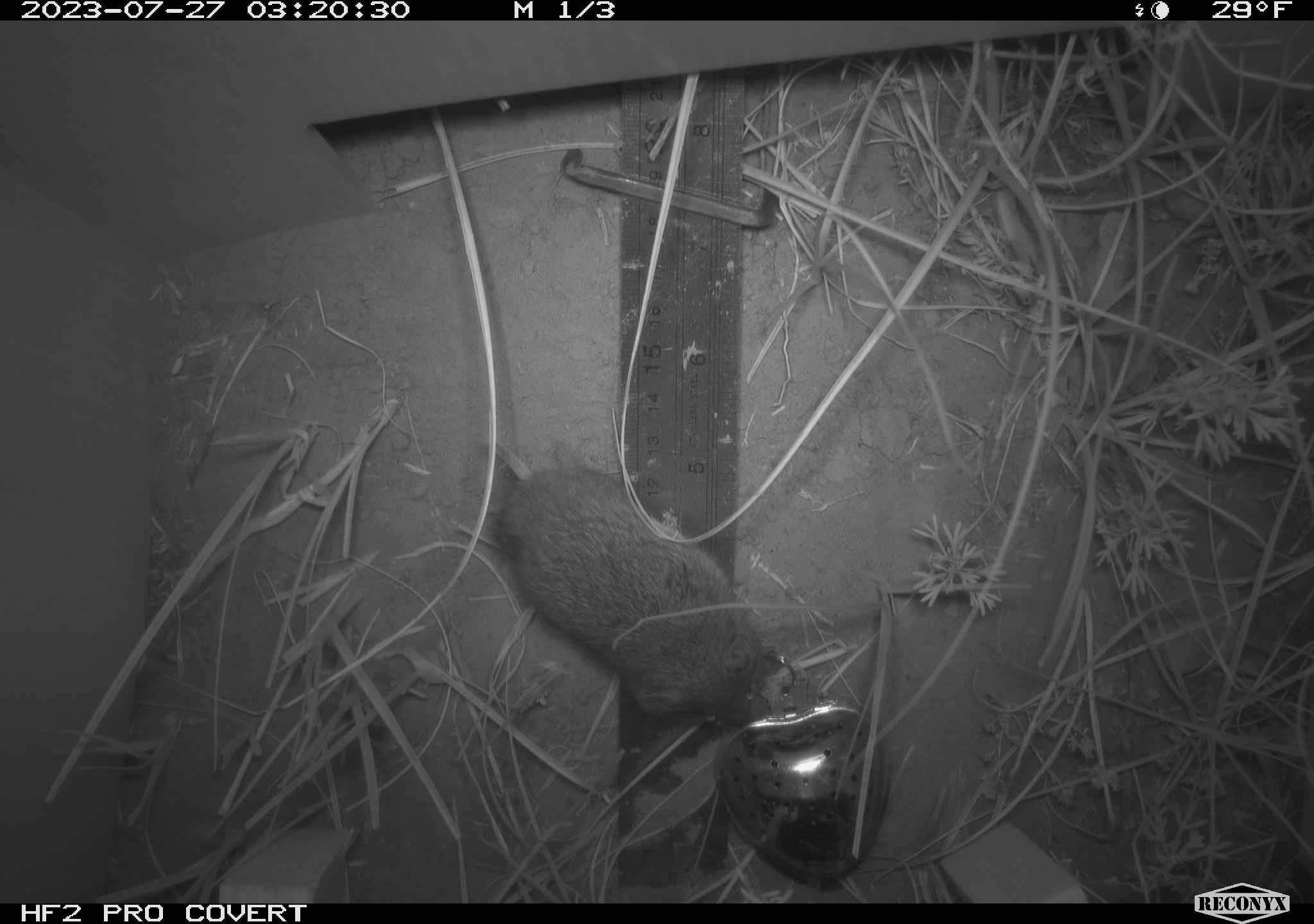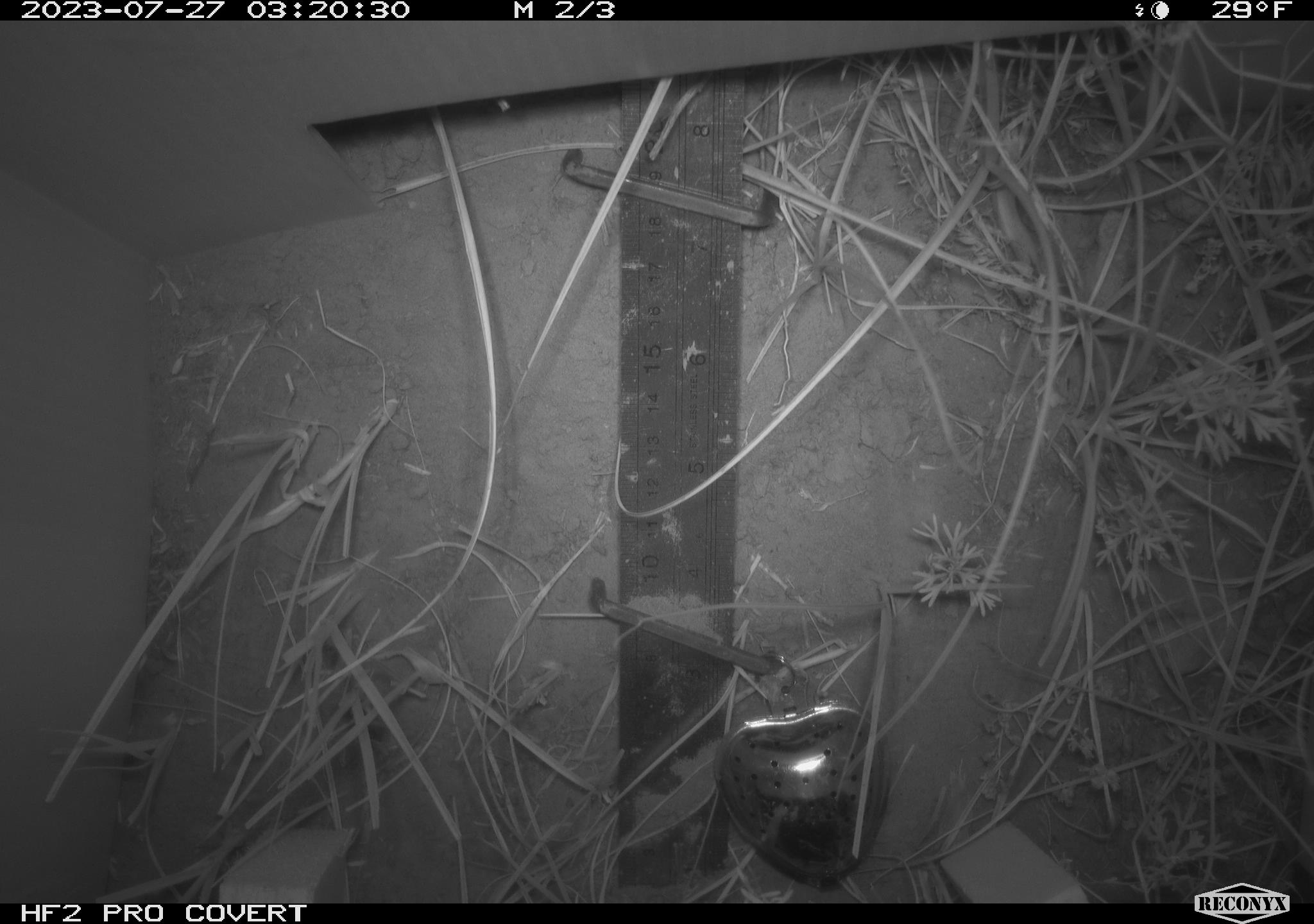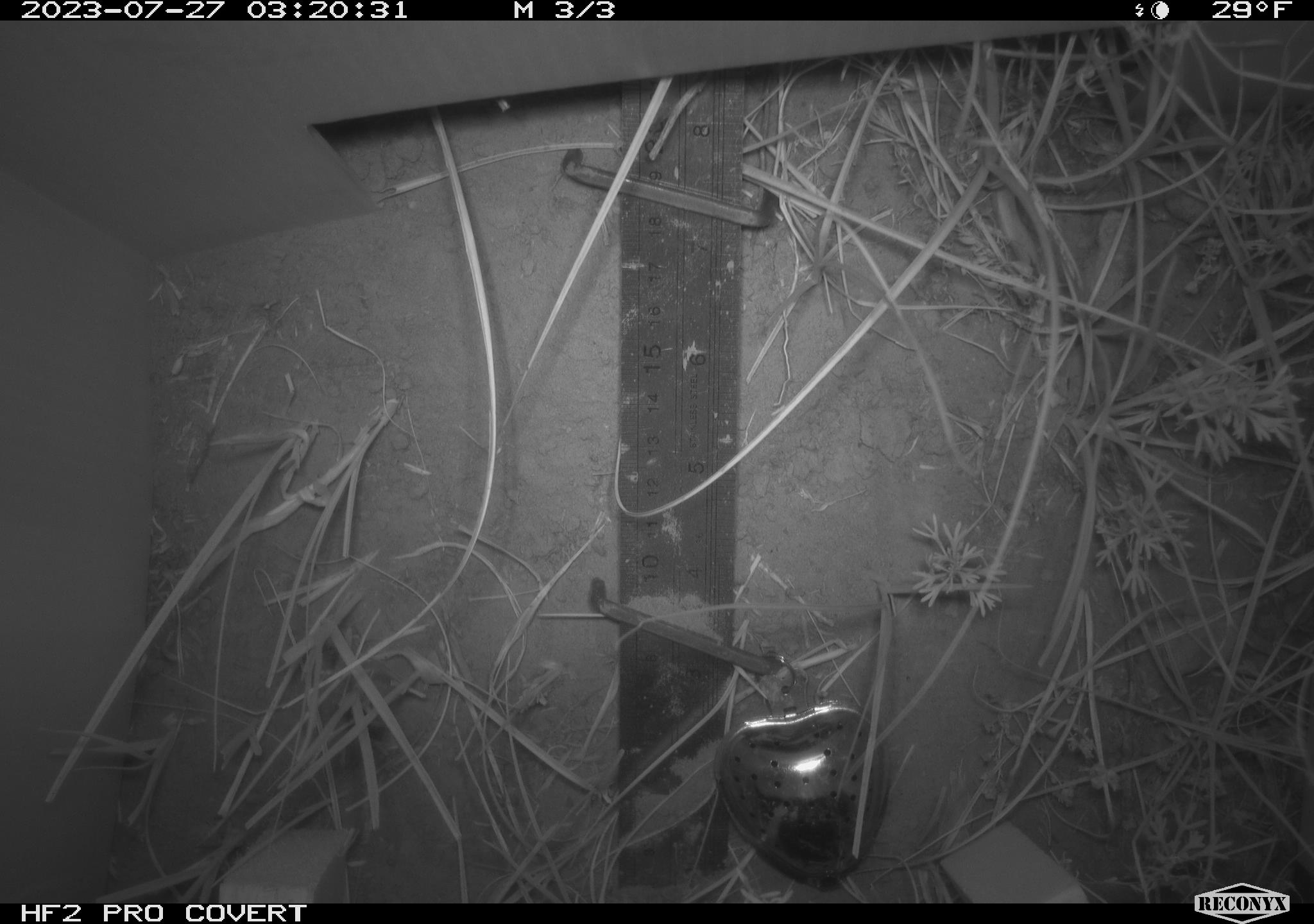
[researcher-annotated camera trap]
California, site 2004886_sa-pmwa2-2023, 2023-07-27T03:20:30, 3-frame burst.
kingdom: Animalia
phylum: Chordata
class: Mammalia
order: Rodentia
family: Cricetidae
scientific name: Cricetidae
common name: hamsters, voles, lemmings, and allies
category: cricetidae family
Cricetidae family (hamsters, voles, lemmings, and allies) (Cricetidae).